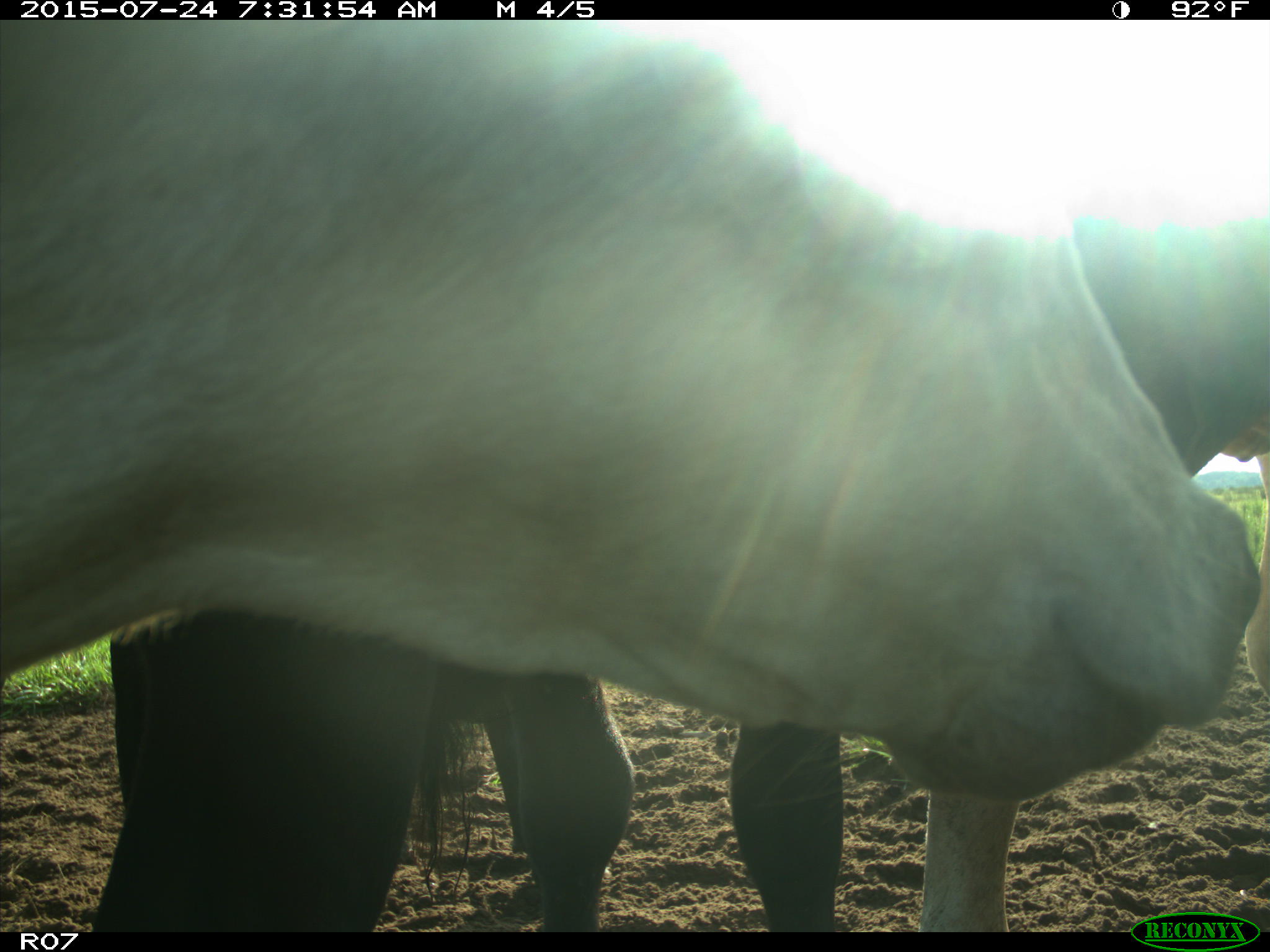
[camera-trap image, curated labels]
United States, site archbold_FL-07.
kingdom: Animalia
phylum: Chordata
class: Mammalia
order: Artiodactyla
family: Bovidae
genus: Bos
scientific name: Bos taurus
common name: domestic cow